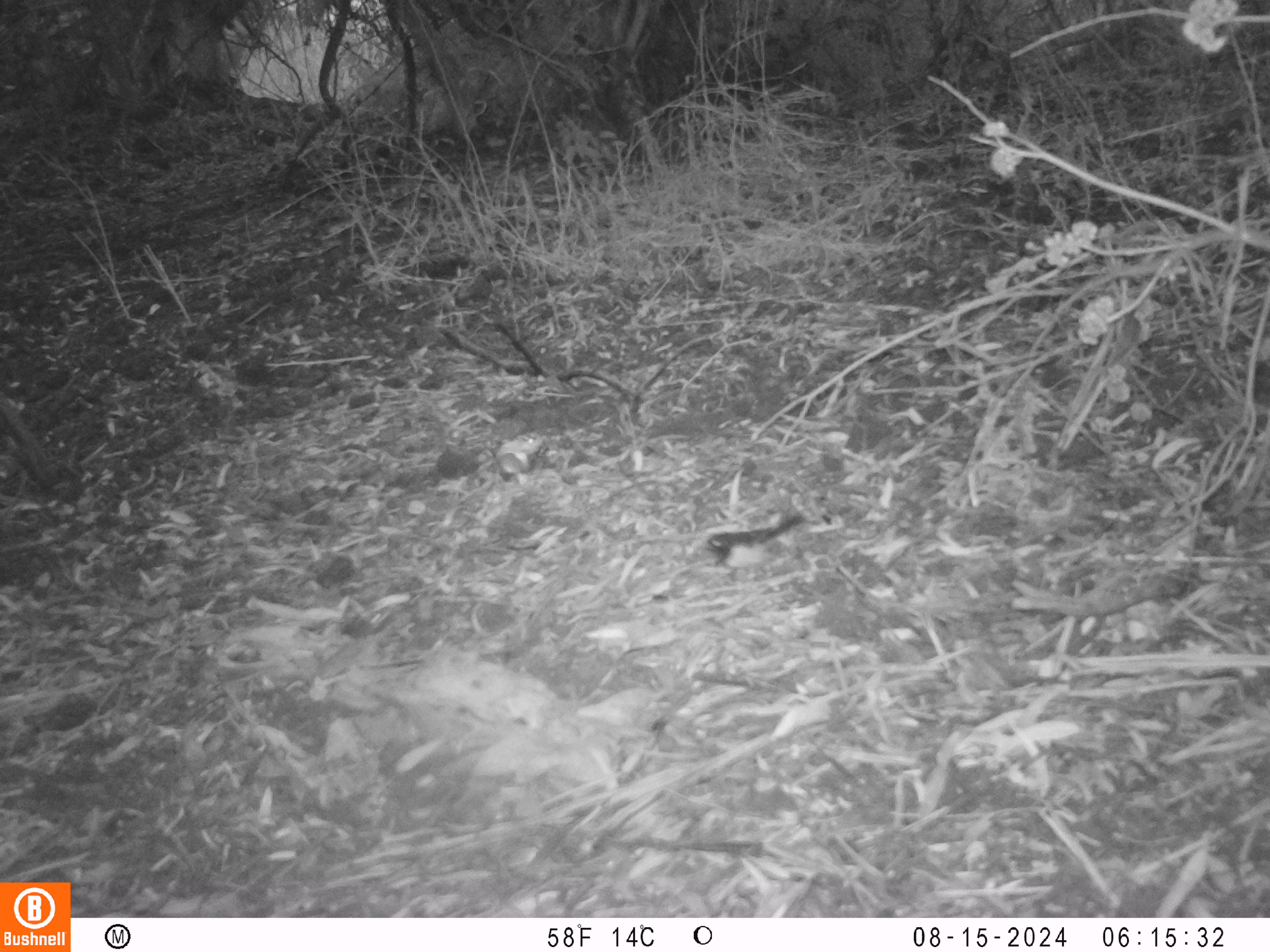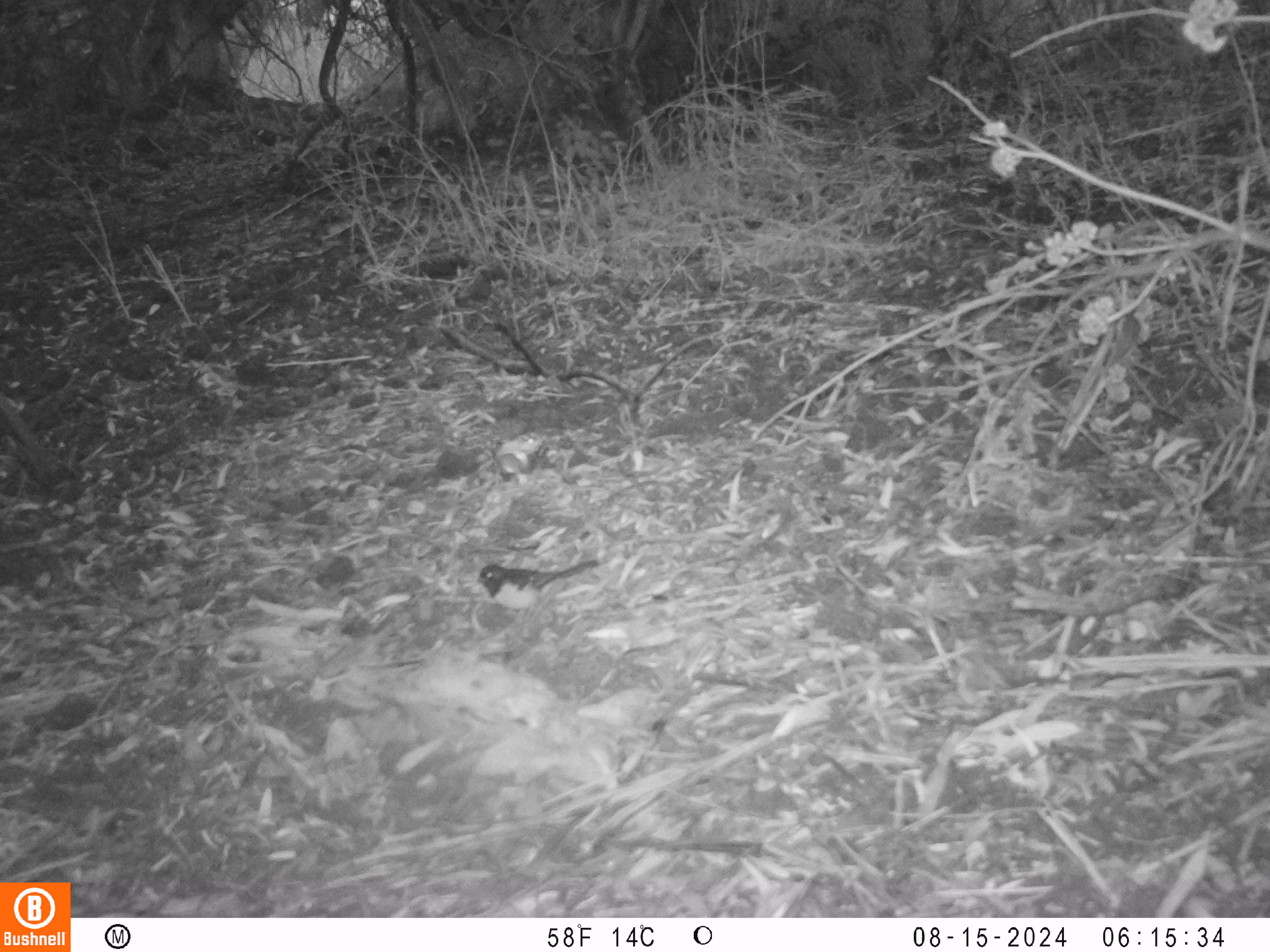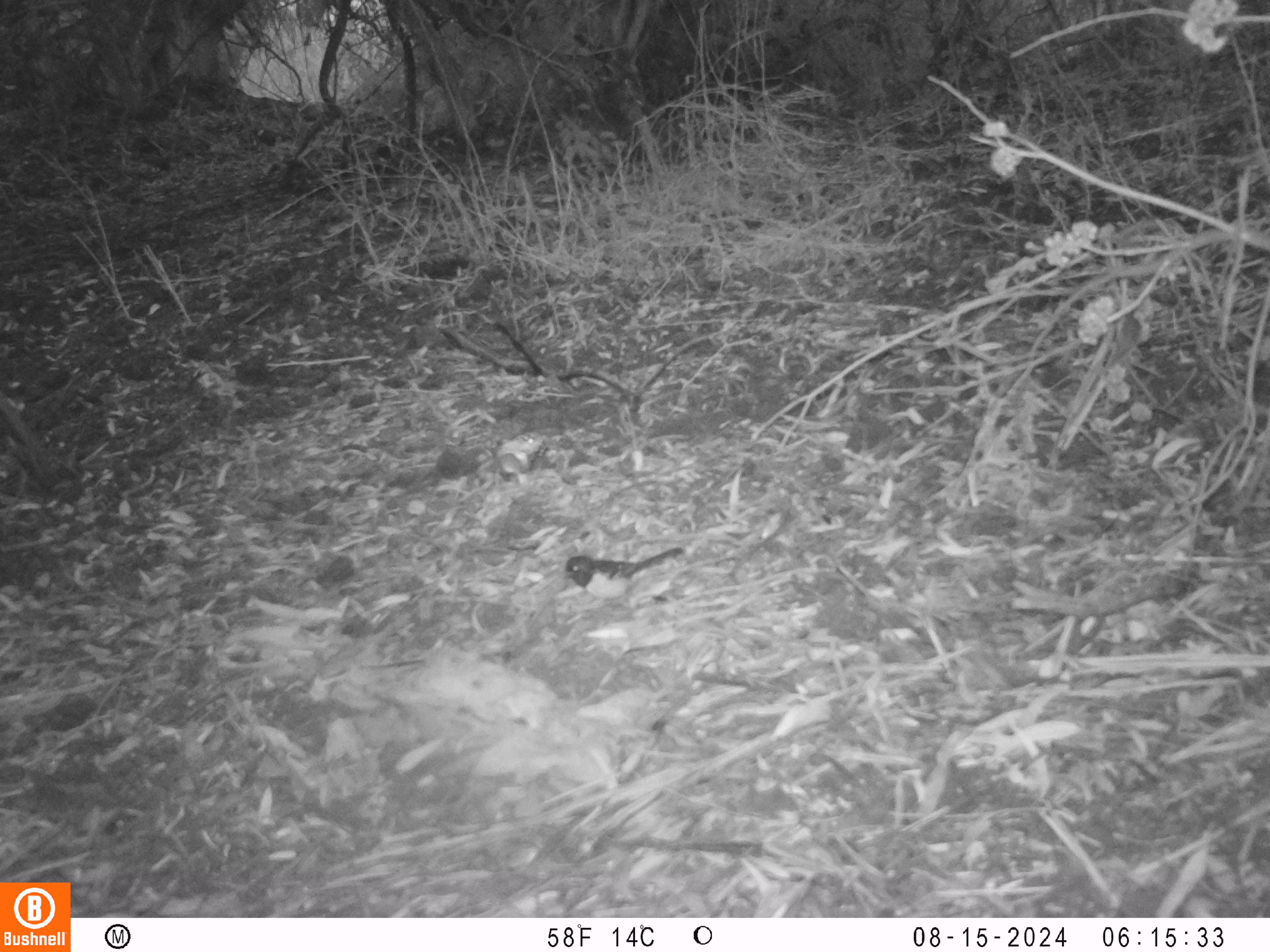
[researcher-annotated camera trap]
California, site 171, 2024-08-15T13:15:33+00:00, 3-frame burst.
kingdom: Animalia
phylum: Chordata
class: Aves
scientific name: Aves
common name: bird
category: unknown bird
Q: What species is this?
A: Unknown bird (bird) (Aves).